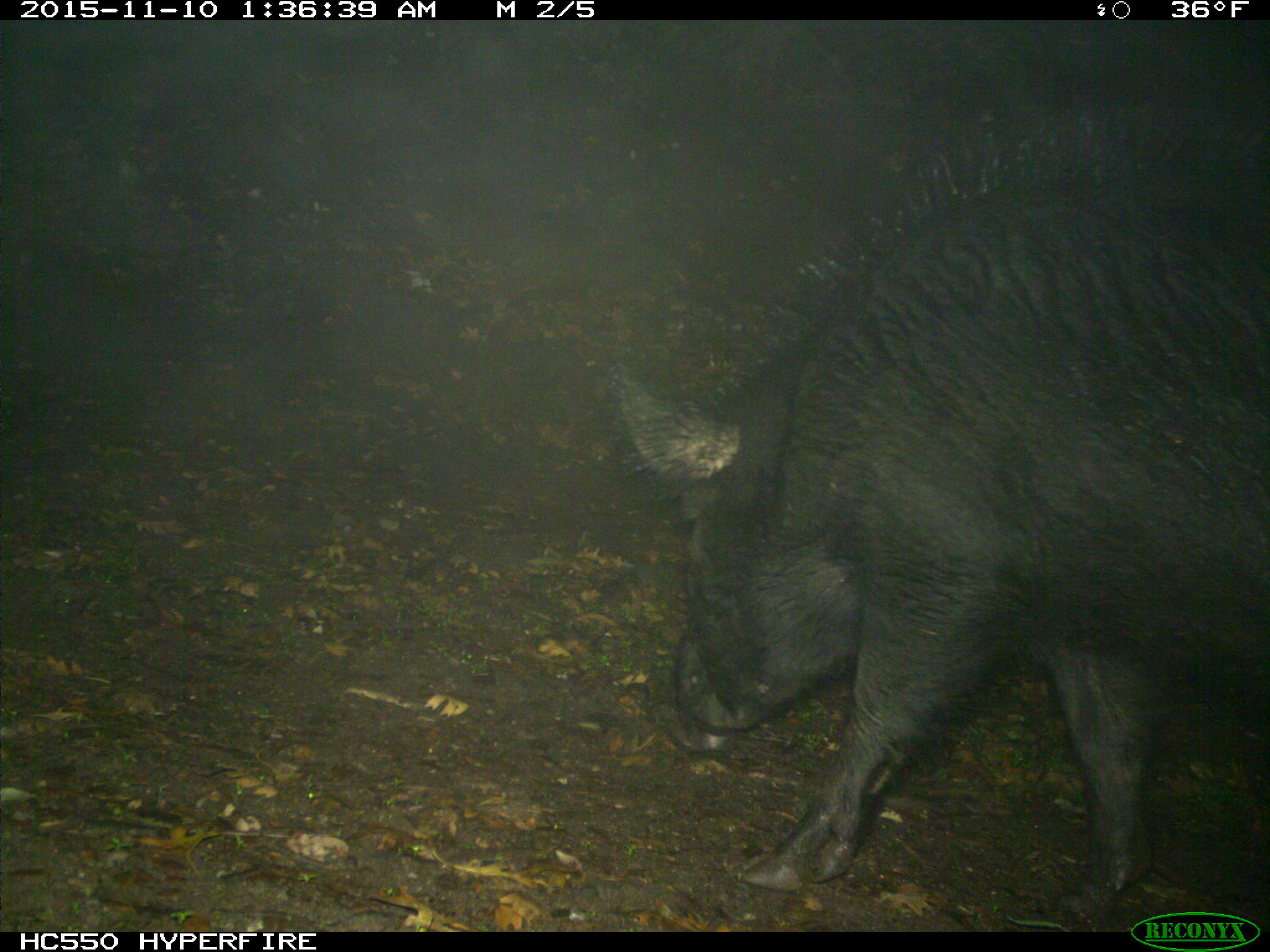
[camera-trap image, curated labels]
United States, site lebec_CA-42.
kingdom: Animalia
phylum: Chordata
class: Mammalia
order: Artiodactyla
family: Suidae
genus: Sus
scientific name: Sus scrofa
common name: wild boar